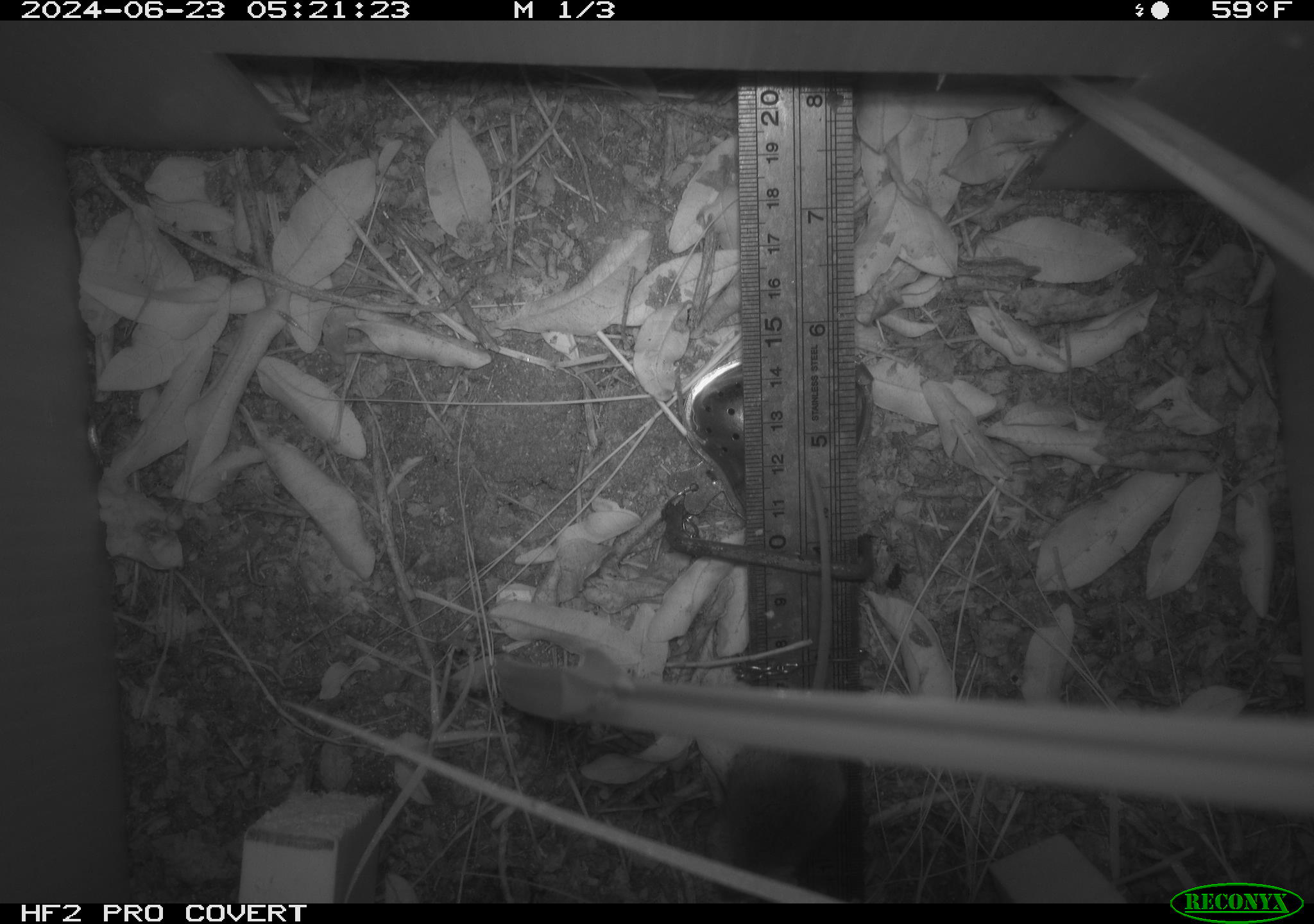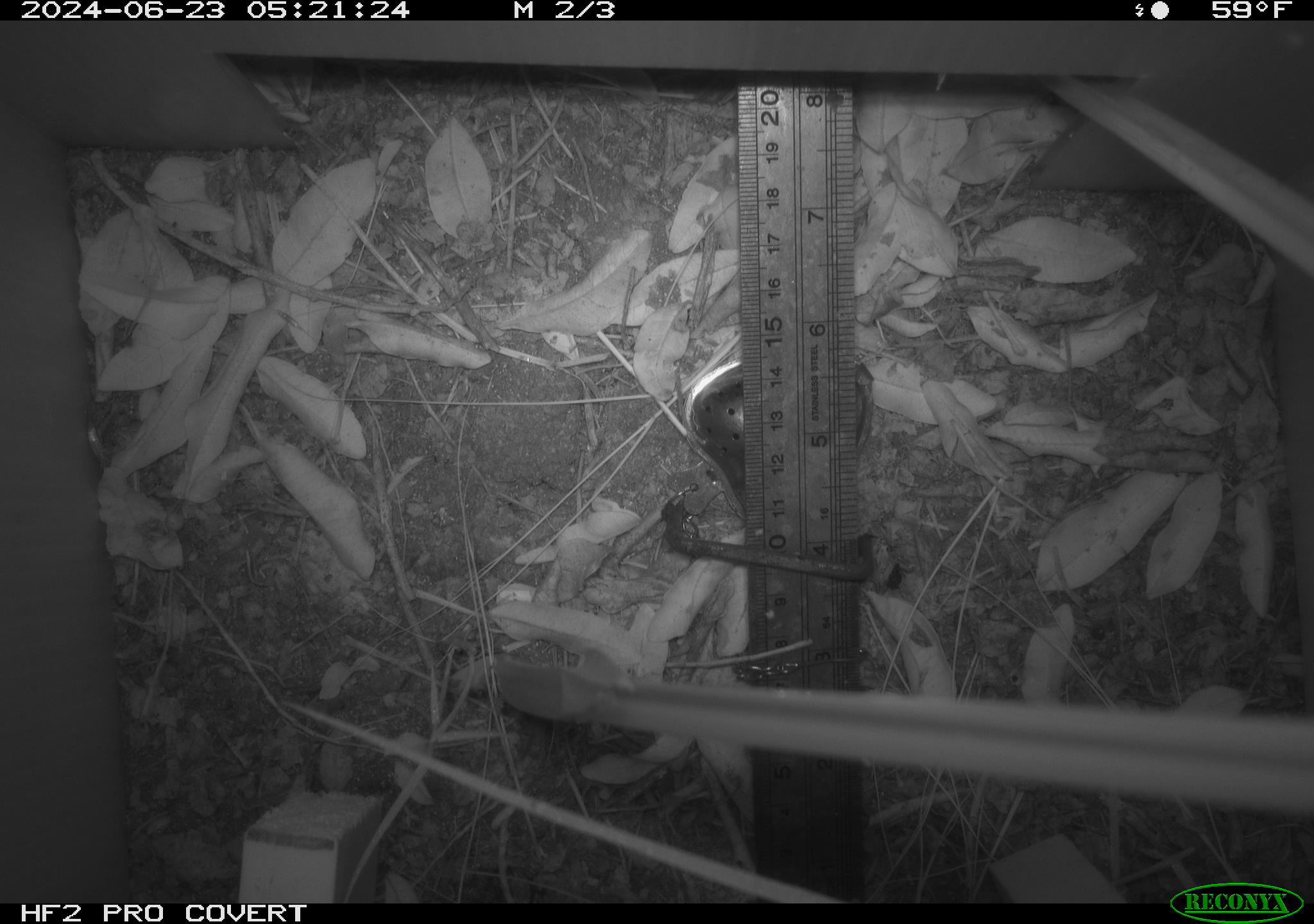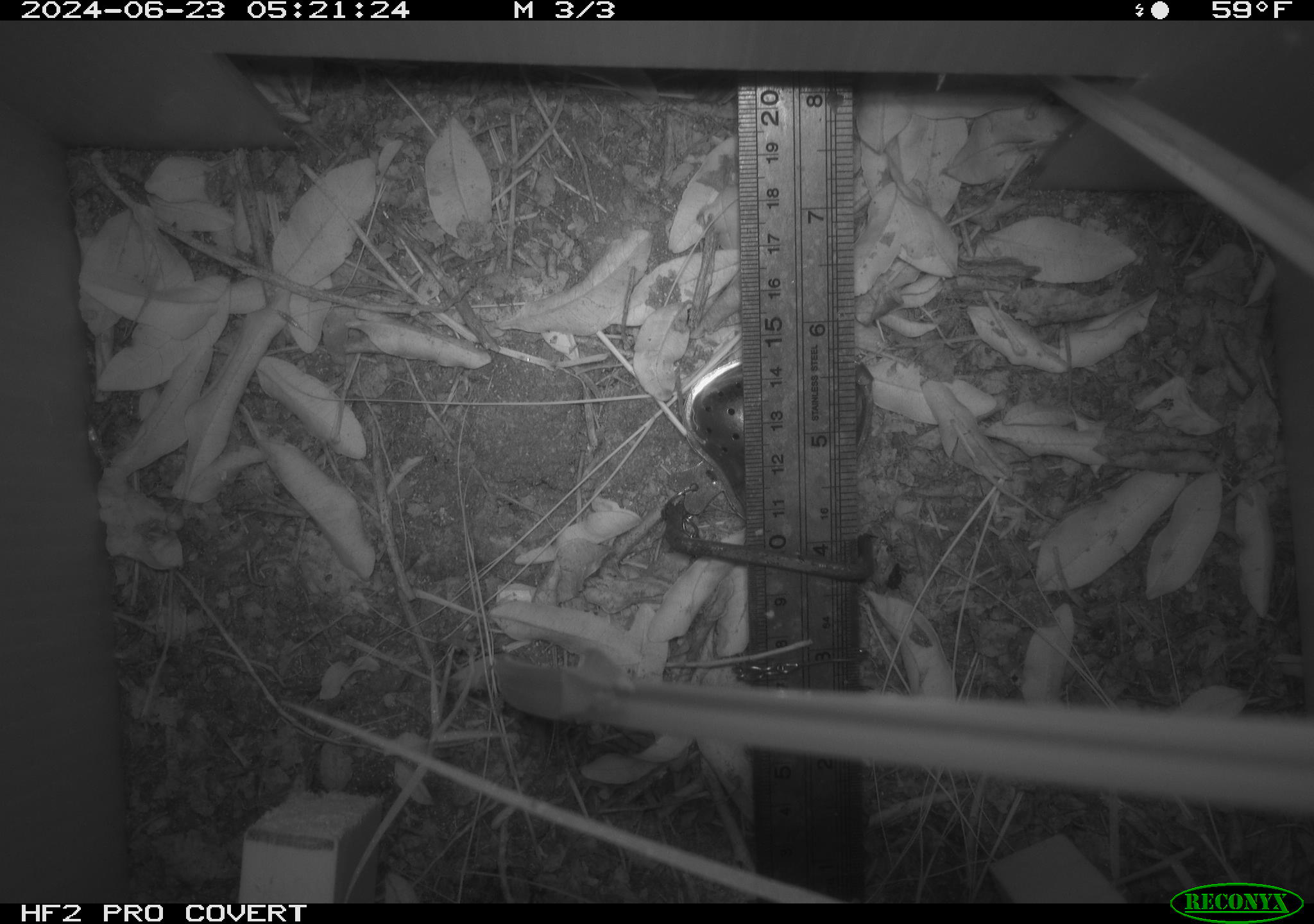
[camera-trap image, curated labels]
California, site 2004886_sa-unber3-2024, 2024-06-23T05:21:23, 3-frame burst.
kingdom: Animalia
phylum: Chordata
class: Mammalia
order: Rodentia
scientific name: Rodentia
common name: mouse species